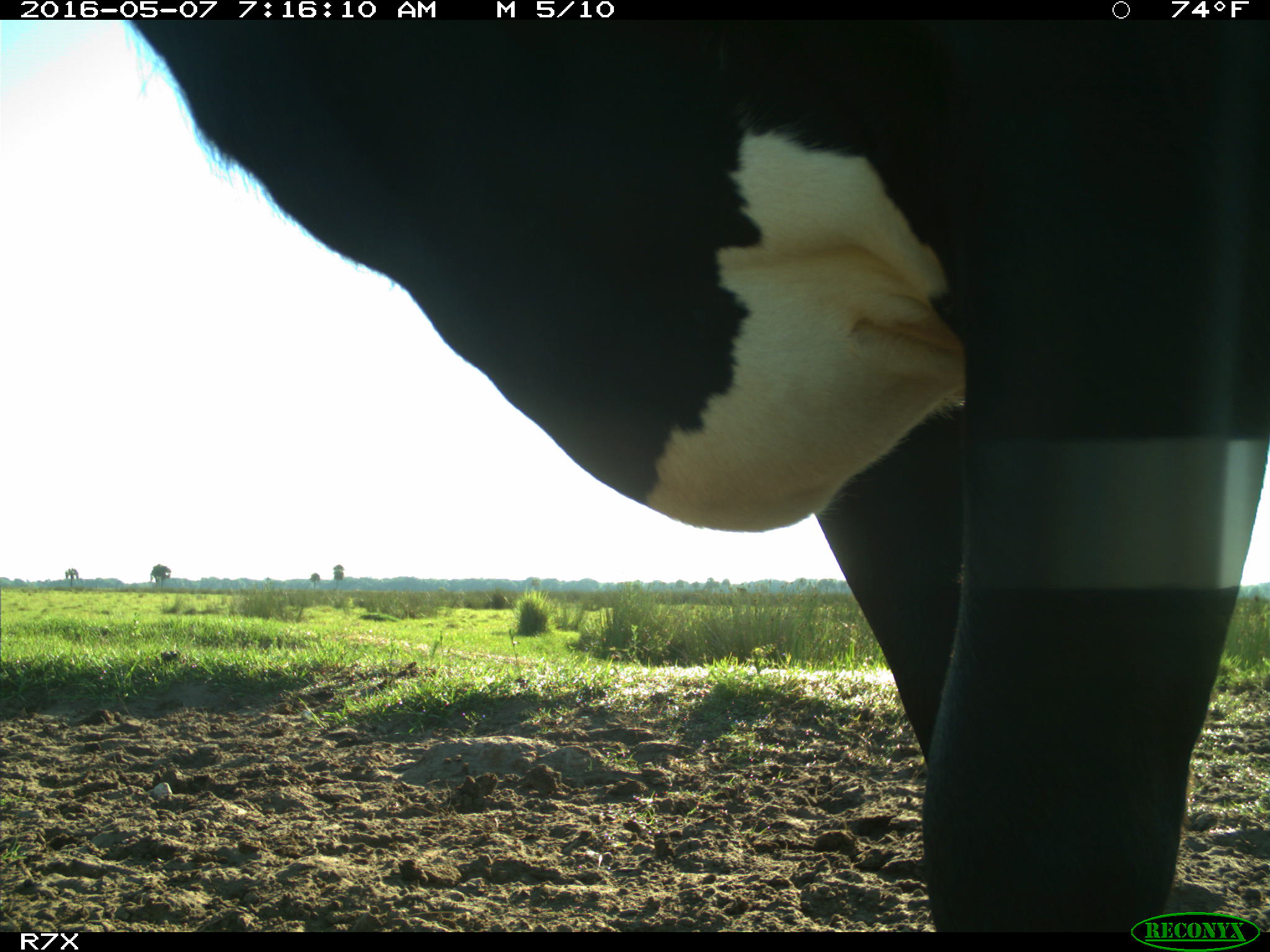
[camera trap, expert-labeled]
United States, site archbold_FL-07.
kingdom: Animalia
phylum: Chordata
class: Mammalia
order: Artiodactyla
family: Bovidae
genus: Bos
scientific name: Bos taurus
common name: domestic cow